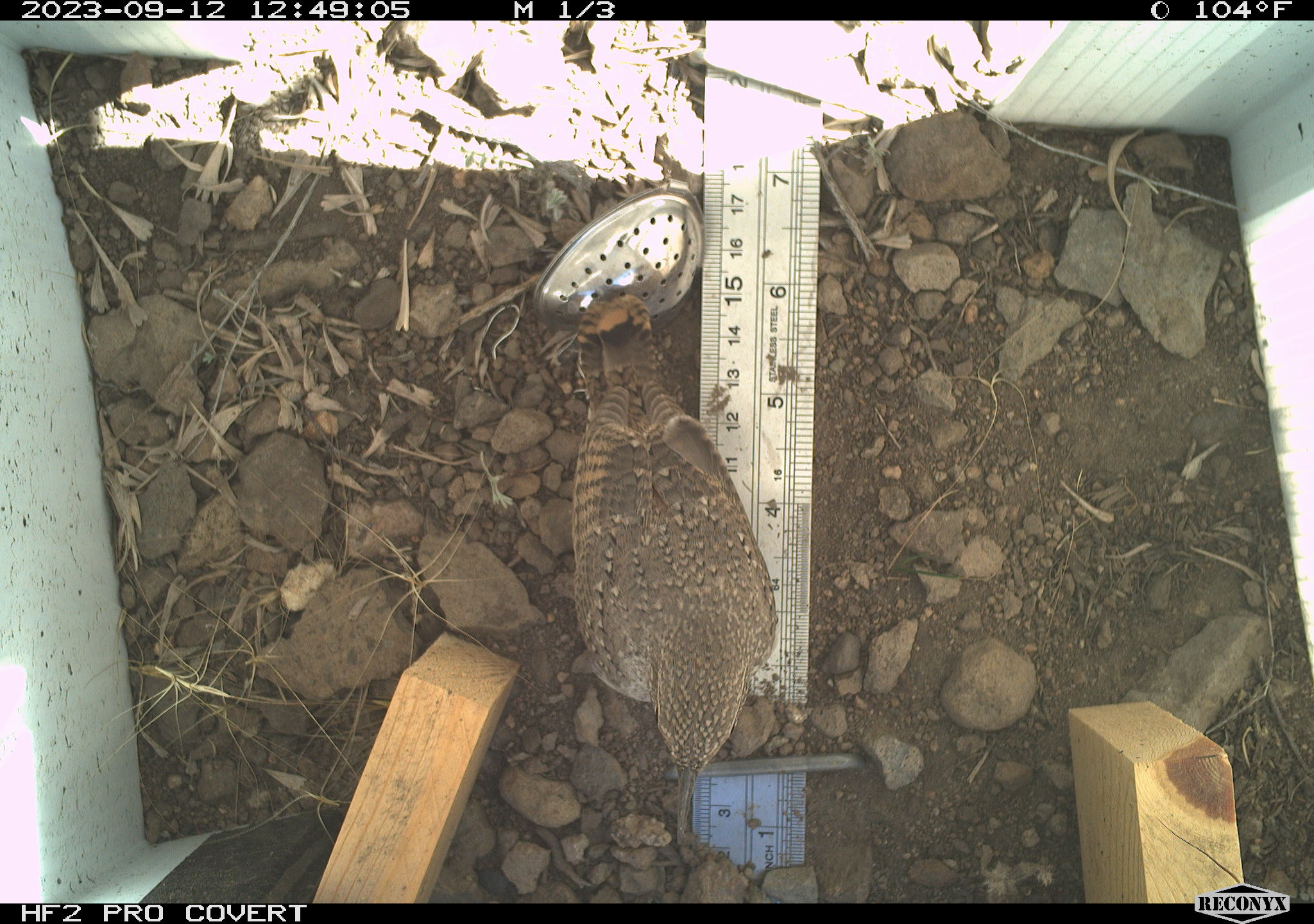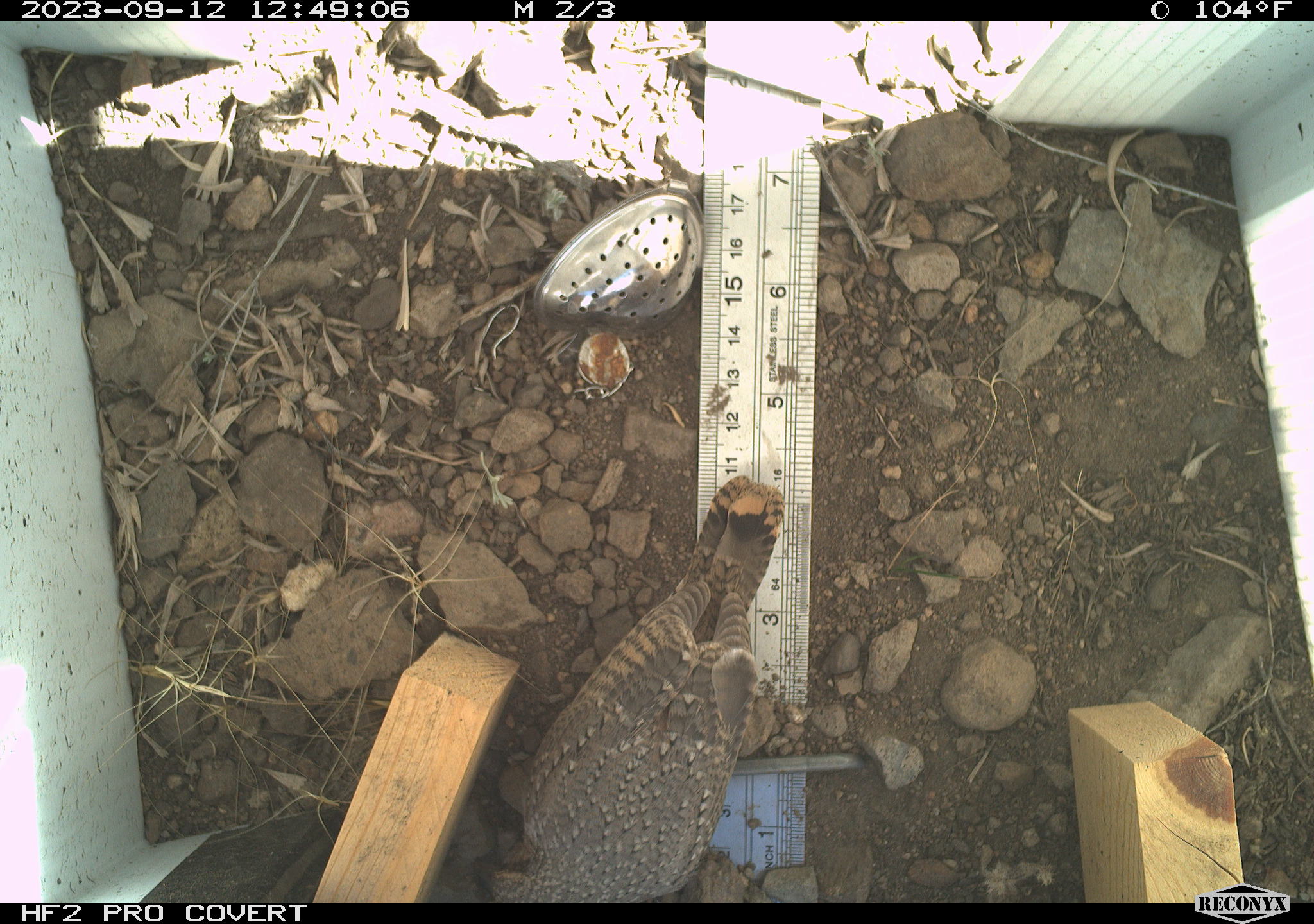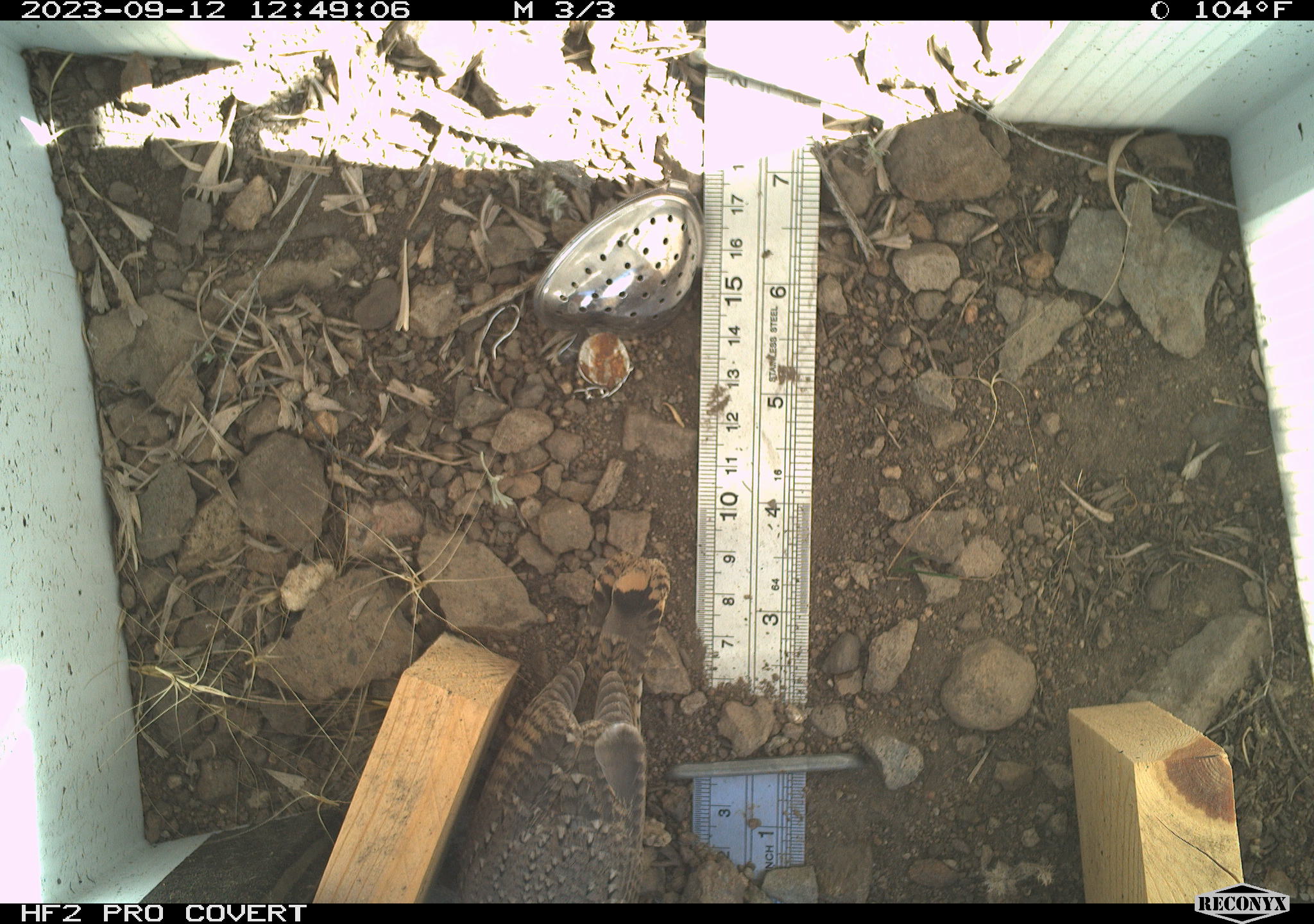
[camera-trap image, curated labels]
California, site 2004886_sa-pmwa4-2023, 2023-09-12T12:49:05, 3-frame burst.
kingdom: Animalia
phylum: Chordata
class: Aves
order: Passeriformes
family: Troglodytidae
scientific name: Troglodytidae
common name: wren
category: troglodytidae family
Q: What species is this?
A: Troglodytidae family (wren) (Troglodytidae).